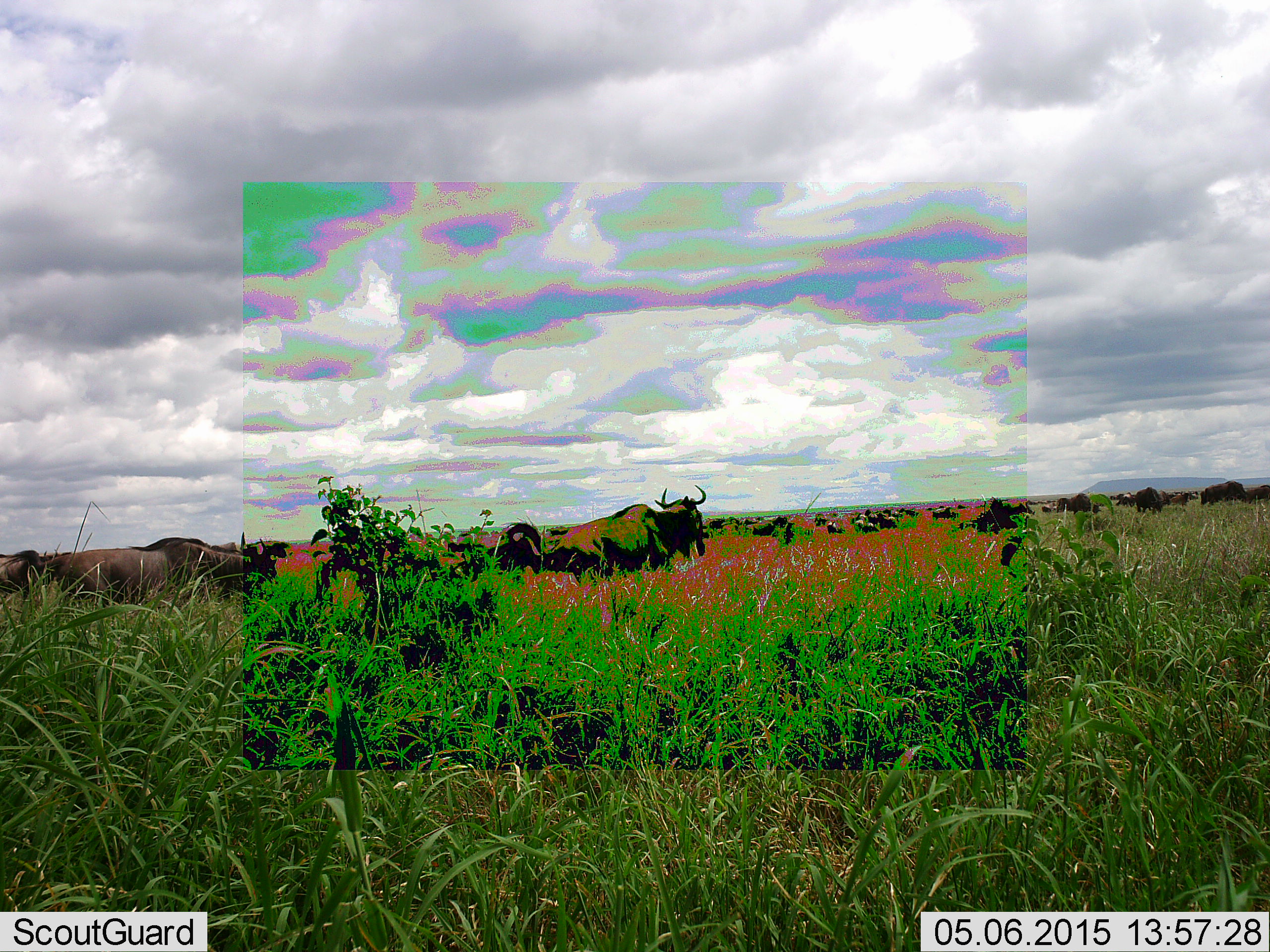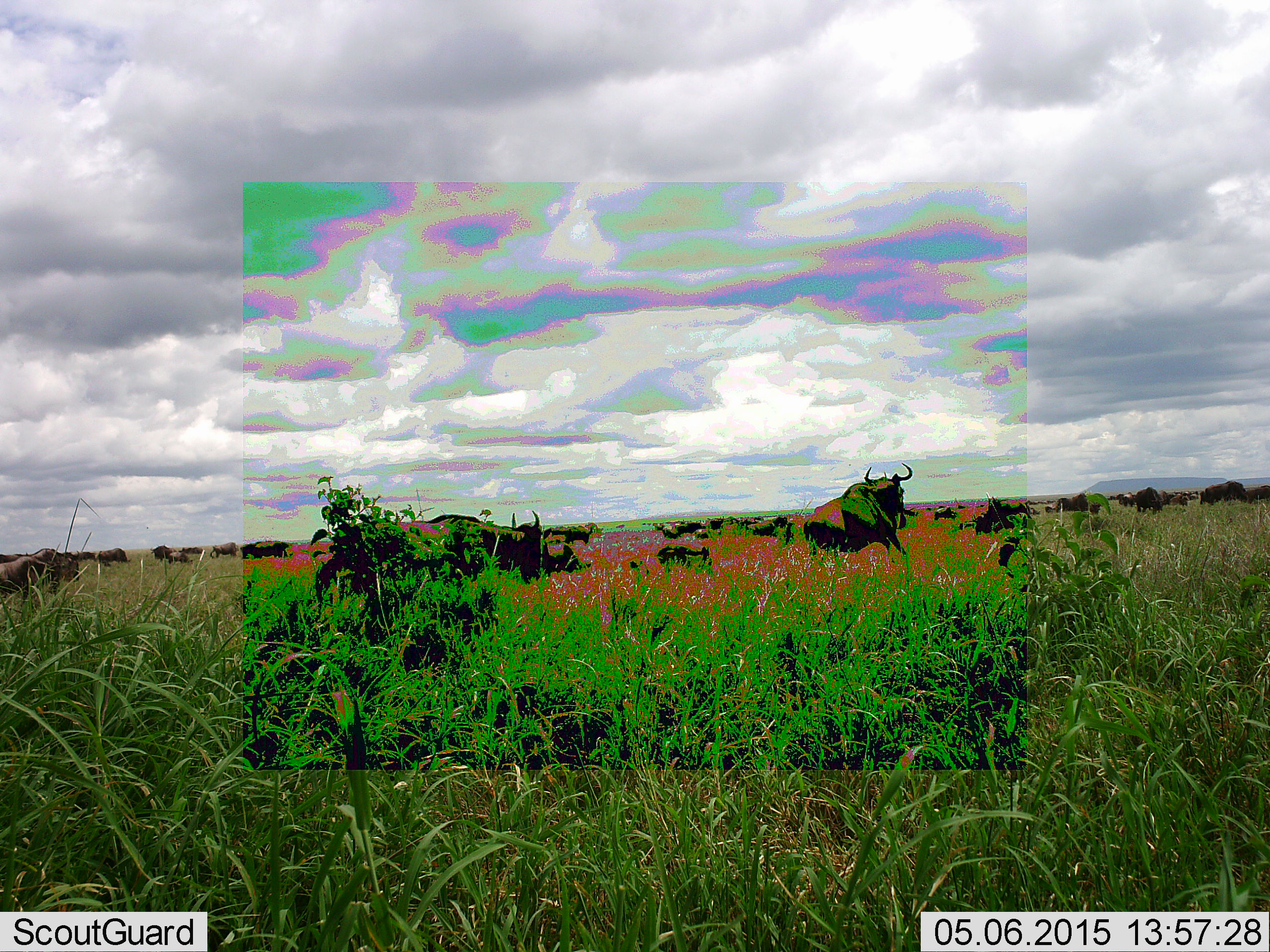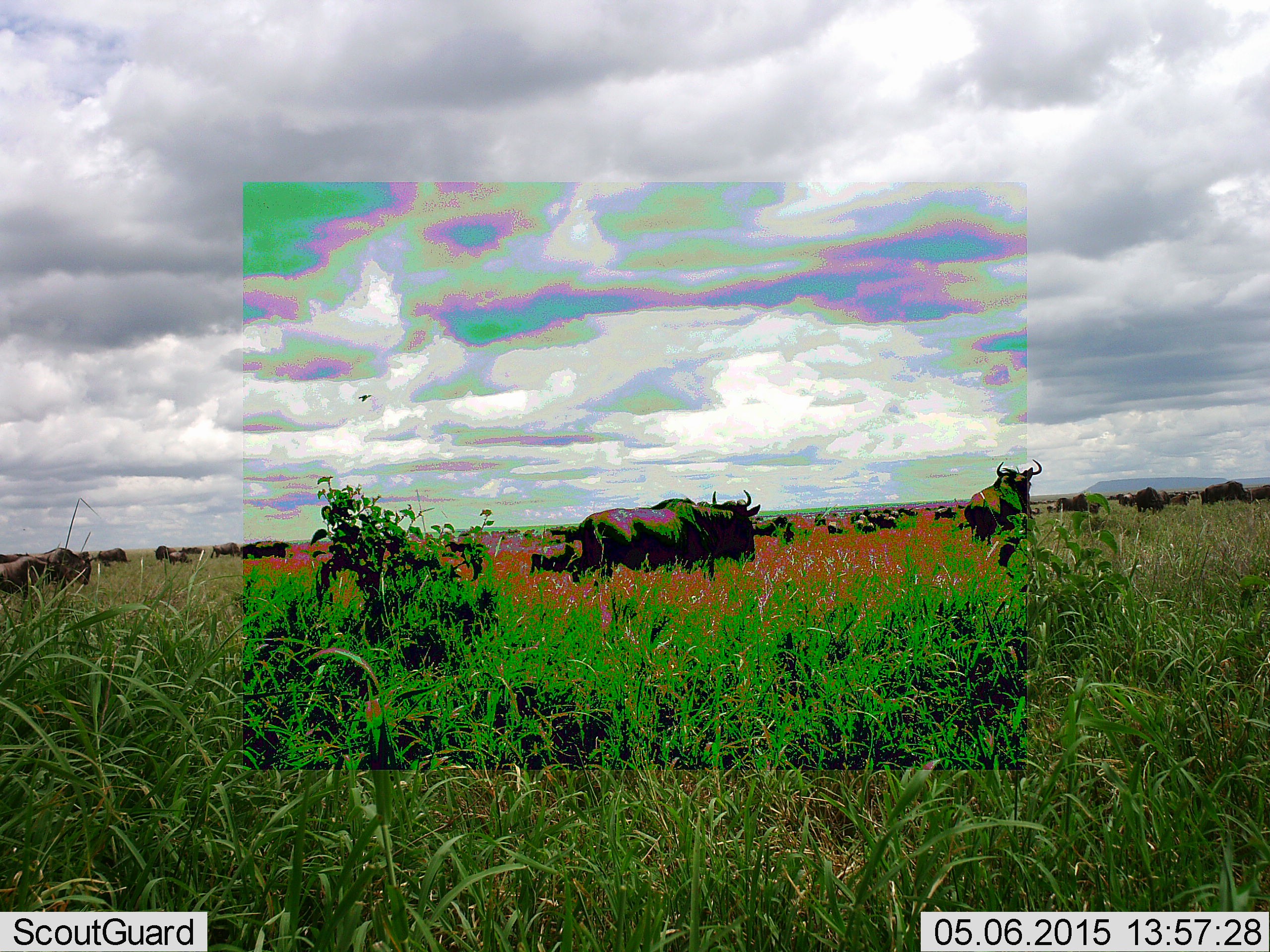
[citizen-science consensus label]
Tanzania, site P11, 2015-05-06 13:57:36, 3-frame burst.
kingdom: Animalia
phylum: Chordata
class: Mammalia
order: Artiodactyla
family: Bovidae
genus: Connochaetes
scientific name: Connochaetes taurinus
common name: blue wildebeest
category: wildebeest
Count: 51+.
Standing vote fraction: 30%.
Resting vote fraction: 10%.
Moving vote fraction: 100%.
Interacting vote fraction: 10%.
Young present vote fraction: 0%.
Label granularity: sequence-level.